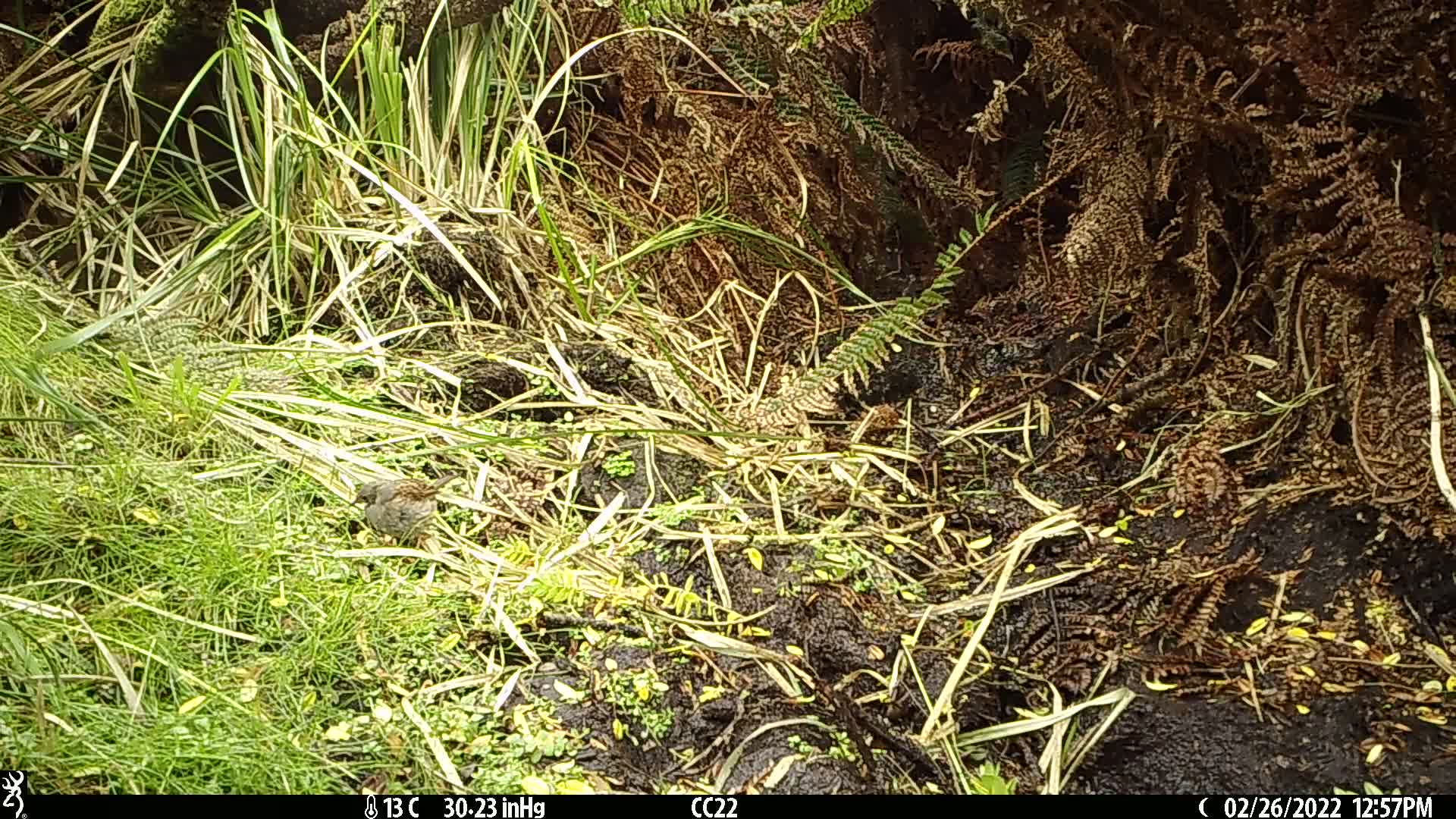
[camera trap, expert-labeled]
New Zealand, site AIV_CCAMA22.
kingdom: Animalia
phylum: Chordata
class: Aves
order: Passeriformes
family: Prunellidae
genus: Prunella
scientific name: Prunella modularis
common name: dunnock